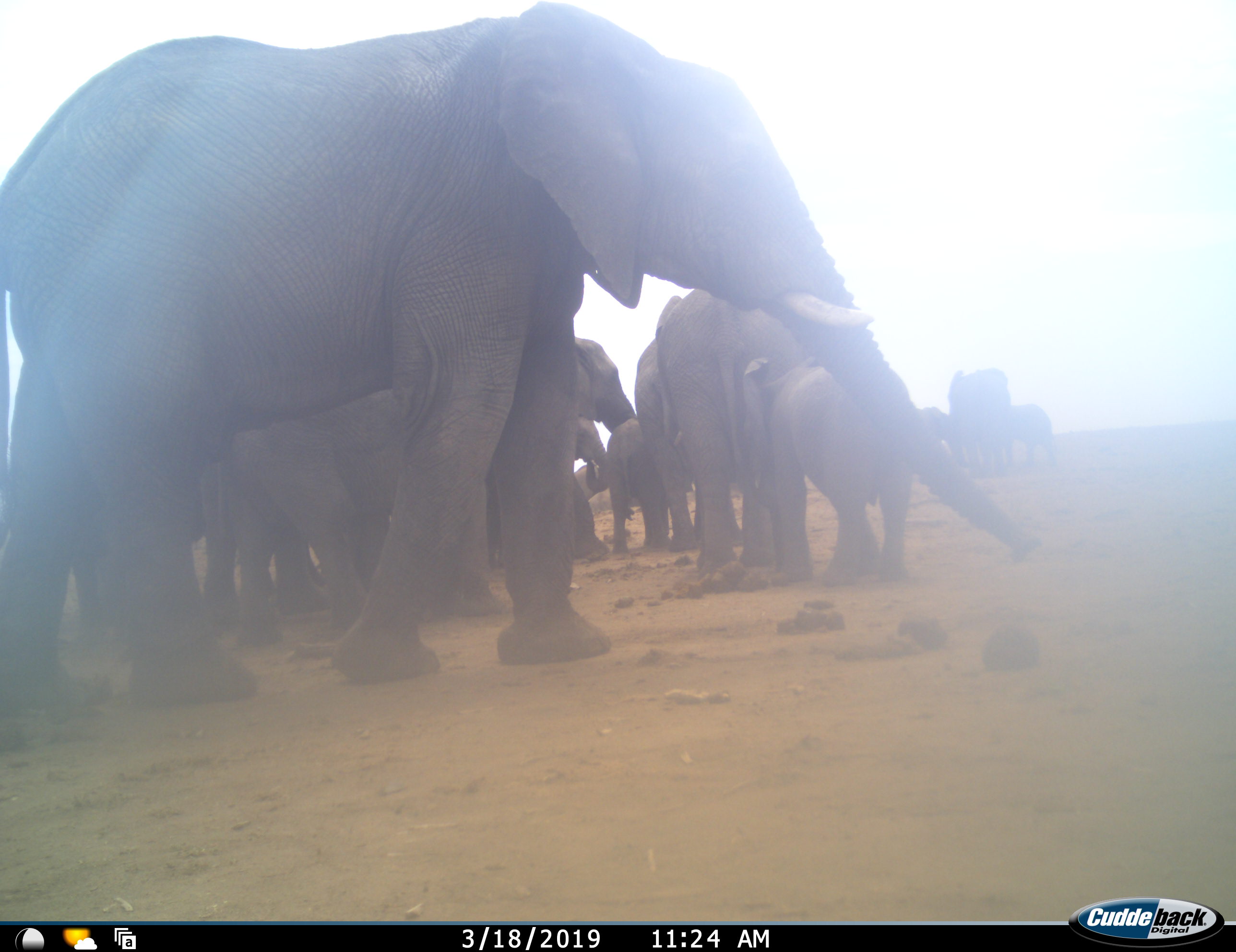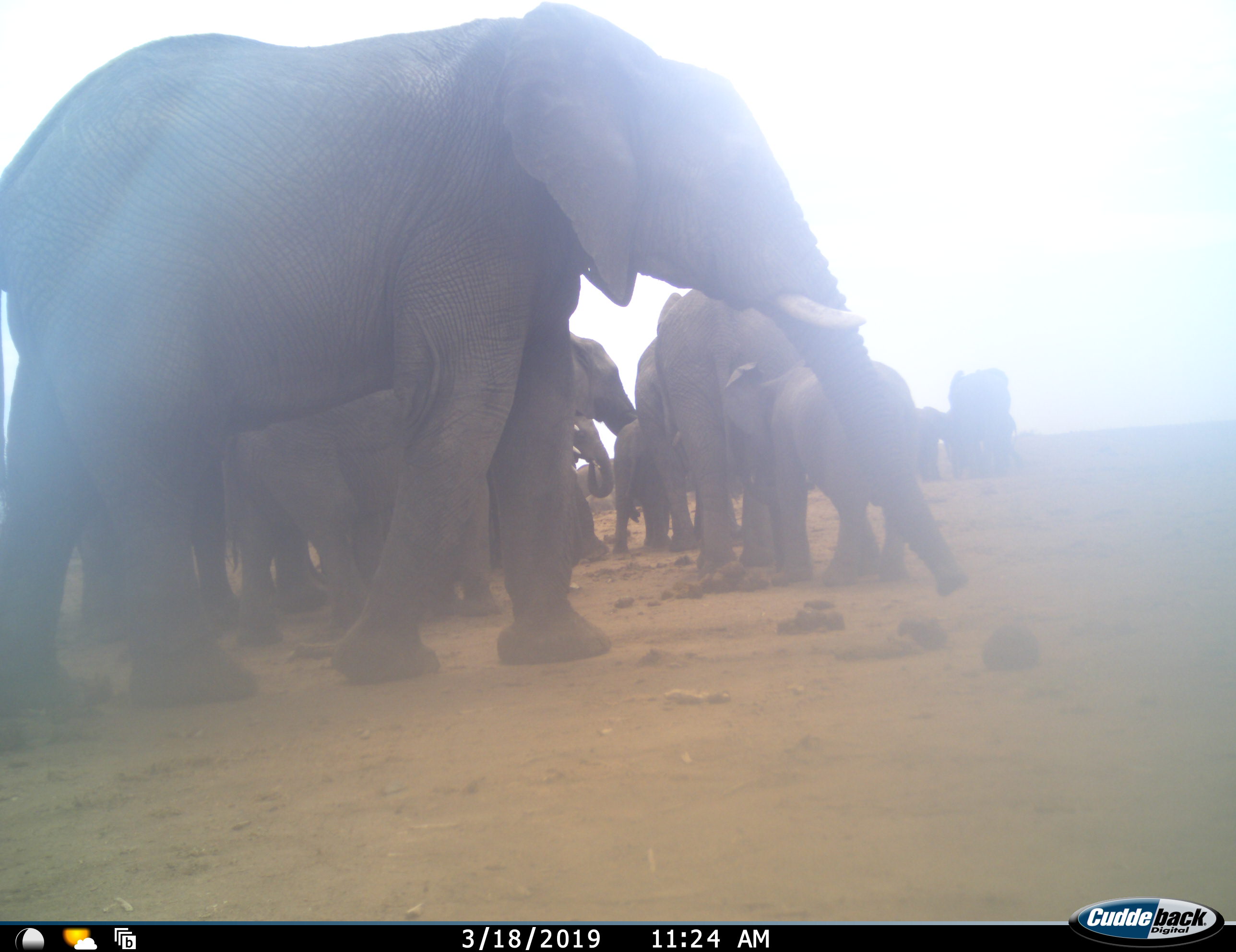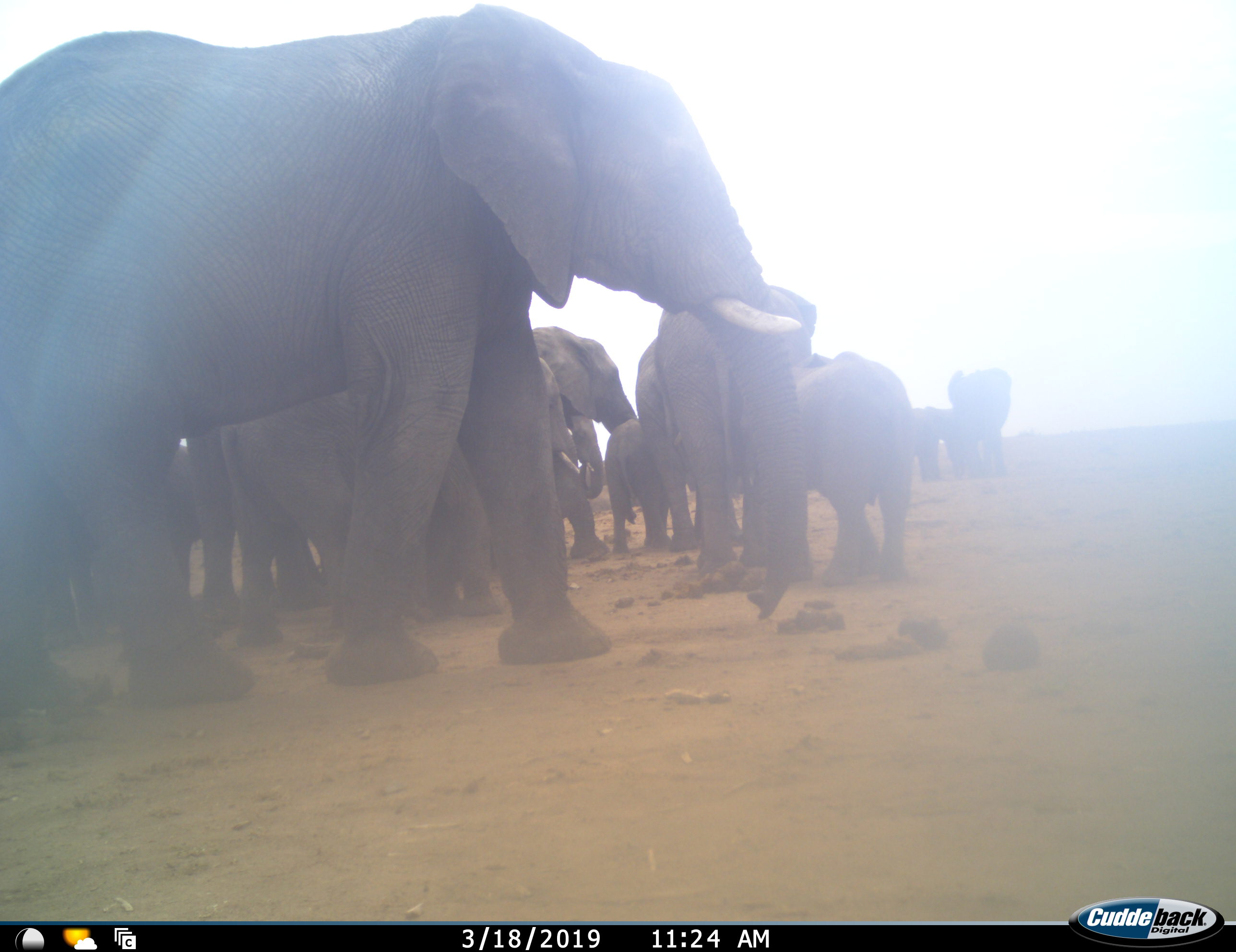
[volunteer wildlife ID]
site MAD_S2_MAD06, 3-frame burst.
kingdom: Animalia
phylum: Chordata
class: Mammalia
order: Proboscidea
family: Elephantidae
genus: Loxodonta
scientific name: Loxodonta africana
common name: african bush elephant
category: elephant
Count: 11-50.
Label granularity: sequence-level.